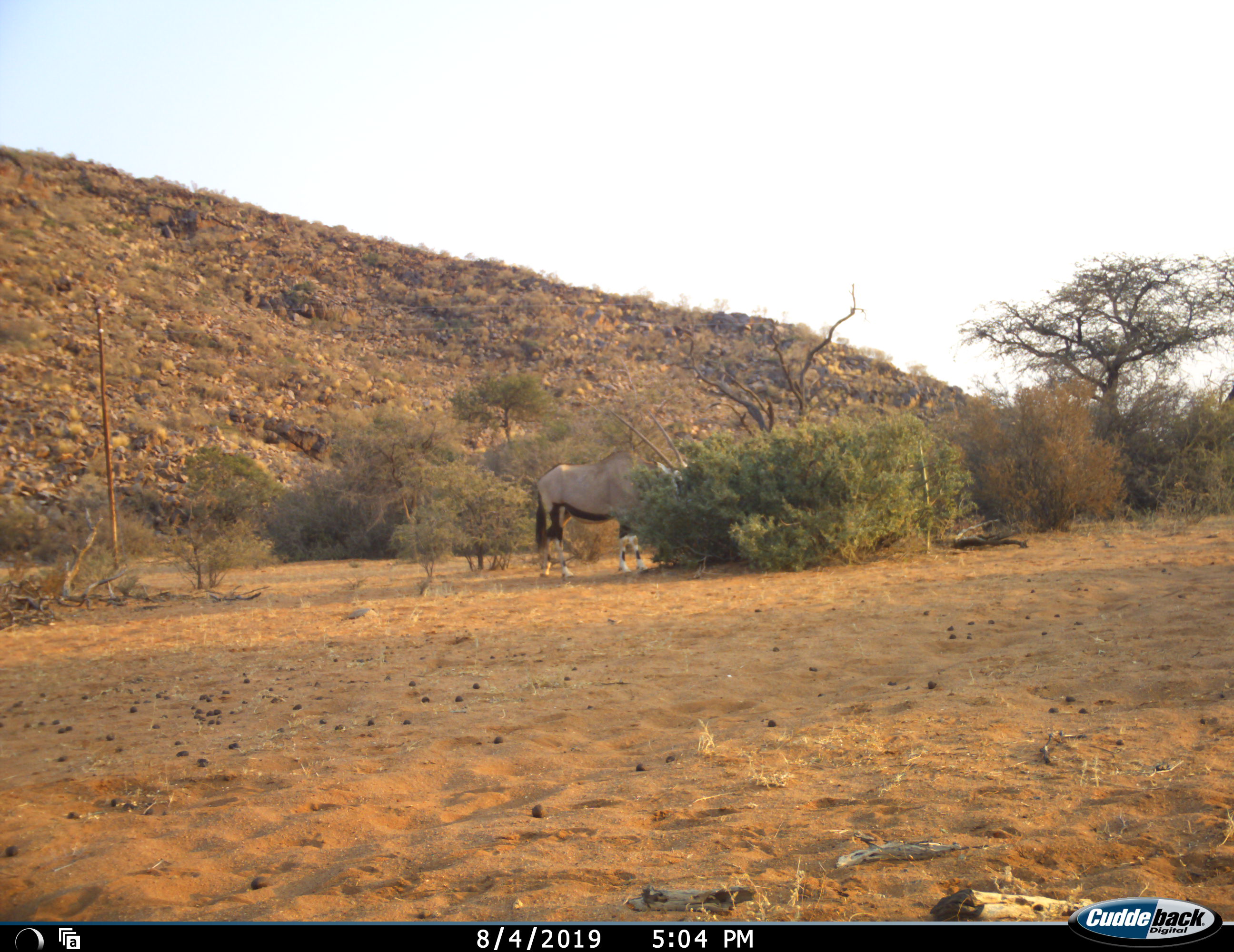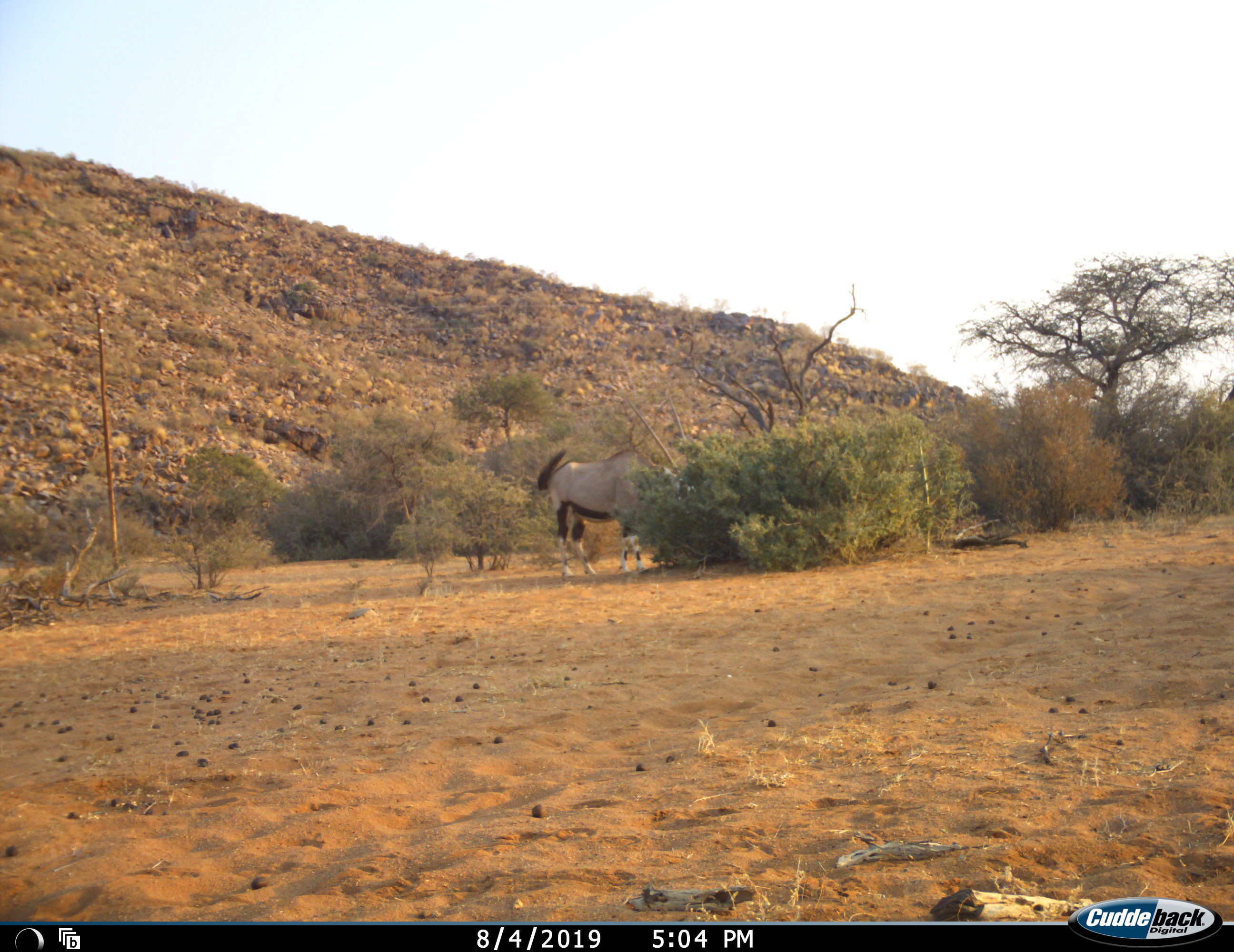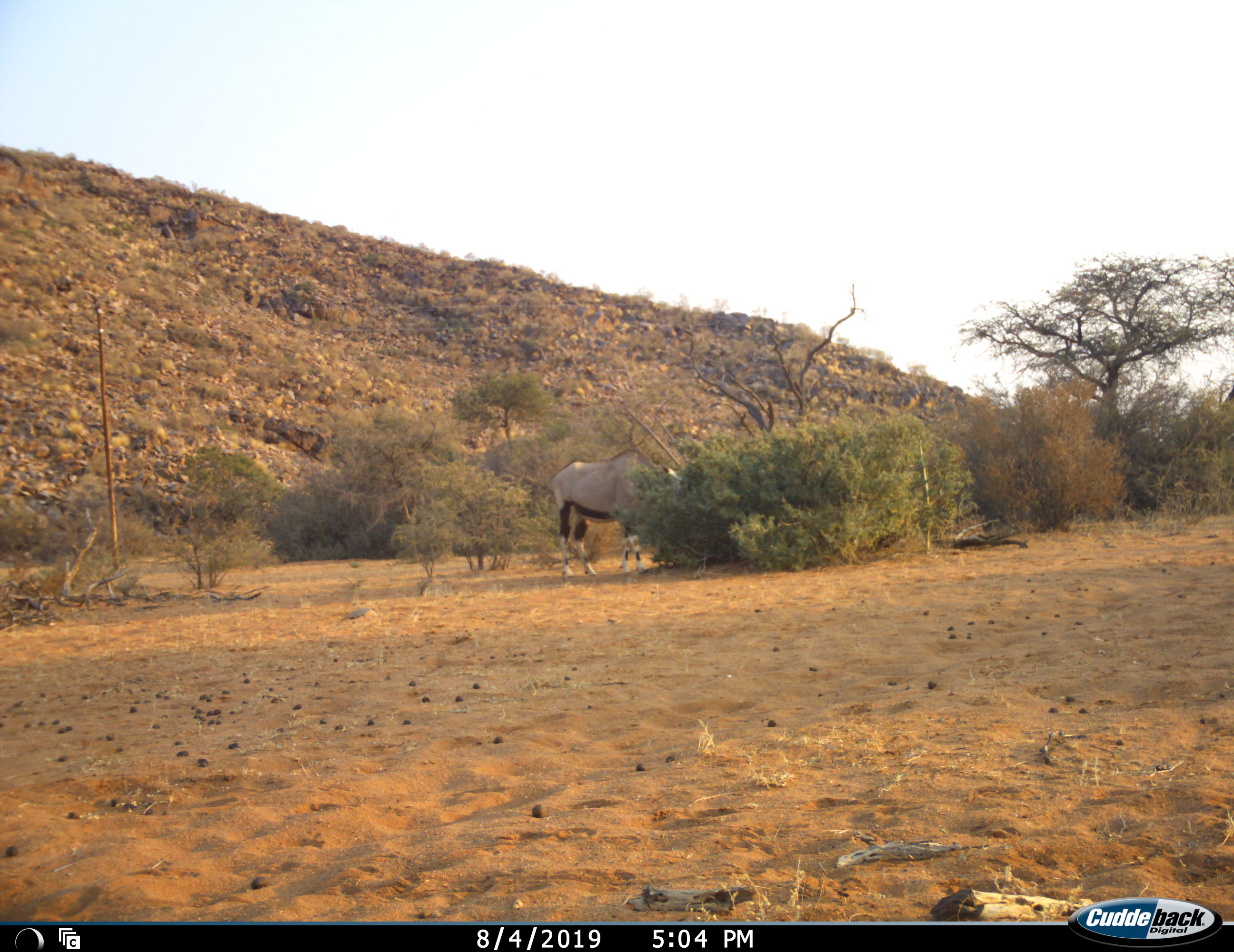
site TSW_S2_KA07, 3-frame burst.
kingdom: Animalia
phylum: Chordata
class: Mammalia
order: Artiodactyla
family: Bovidae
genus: Oryx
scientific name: Oryx gazella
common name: gemsbok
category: oryx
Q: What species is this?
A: Oryx (gemsbok) (Oryx gazella).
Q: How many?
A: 1.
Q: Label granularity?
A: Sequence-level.